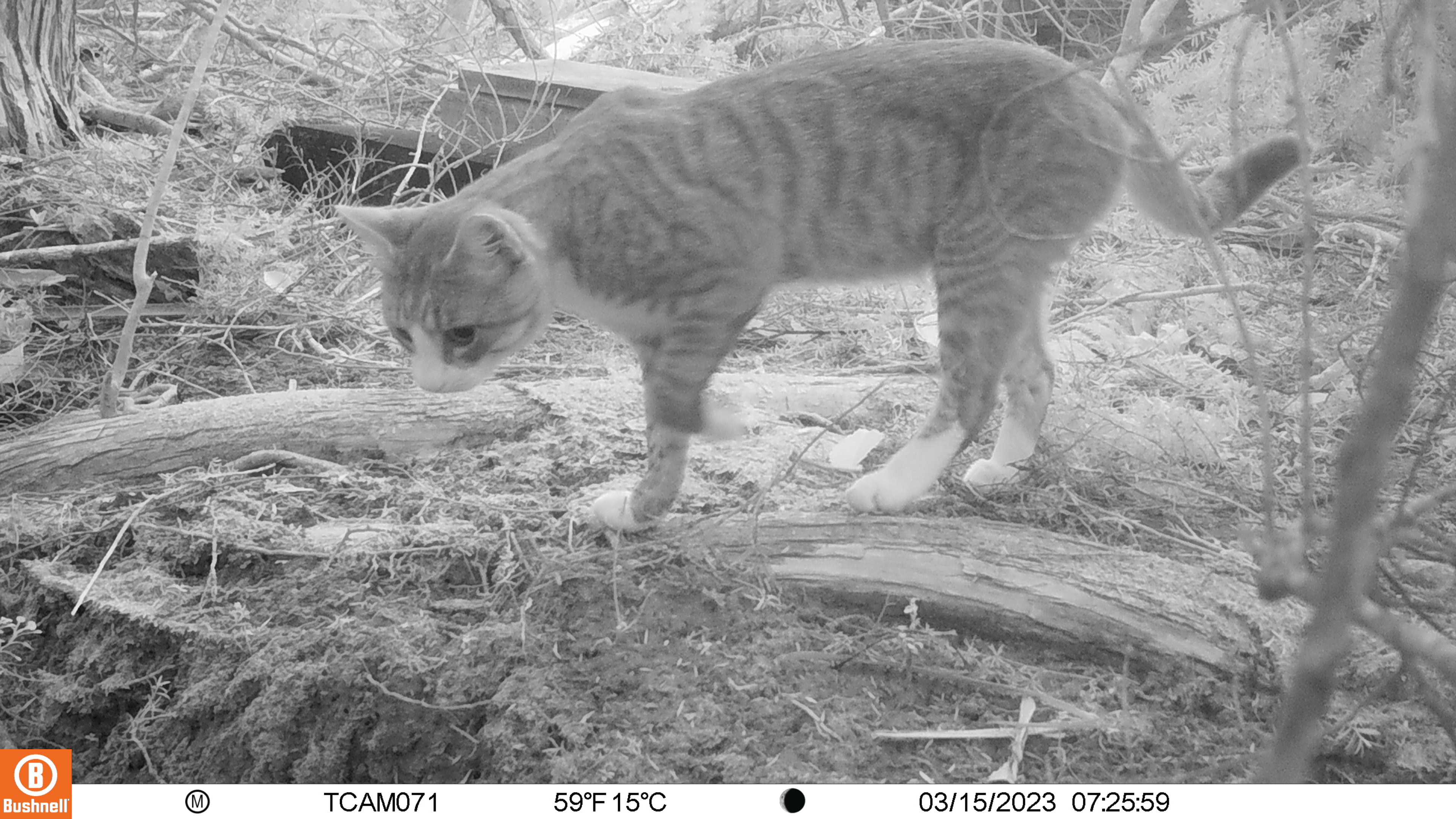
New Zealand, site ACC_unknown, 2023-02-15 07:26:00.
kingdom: Animalia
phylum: Chordata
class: Mammalia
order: Carnivora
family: Felidae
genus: Felis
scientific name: Felis catus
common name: domestic cat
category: cat